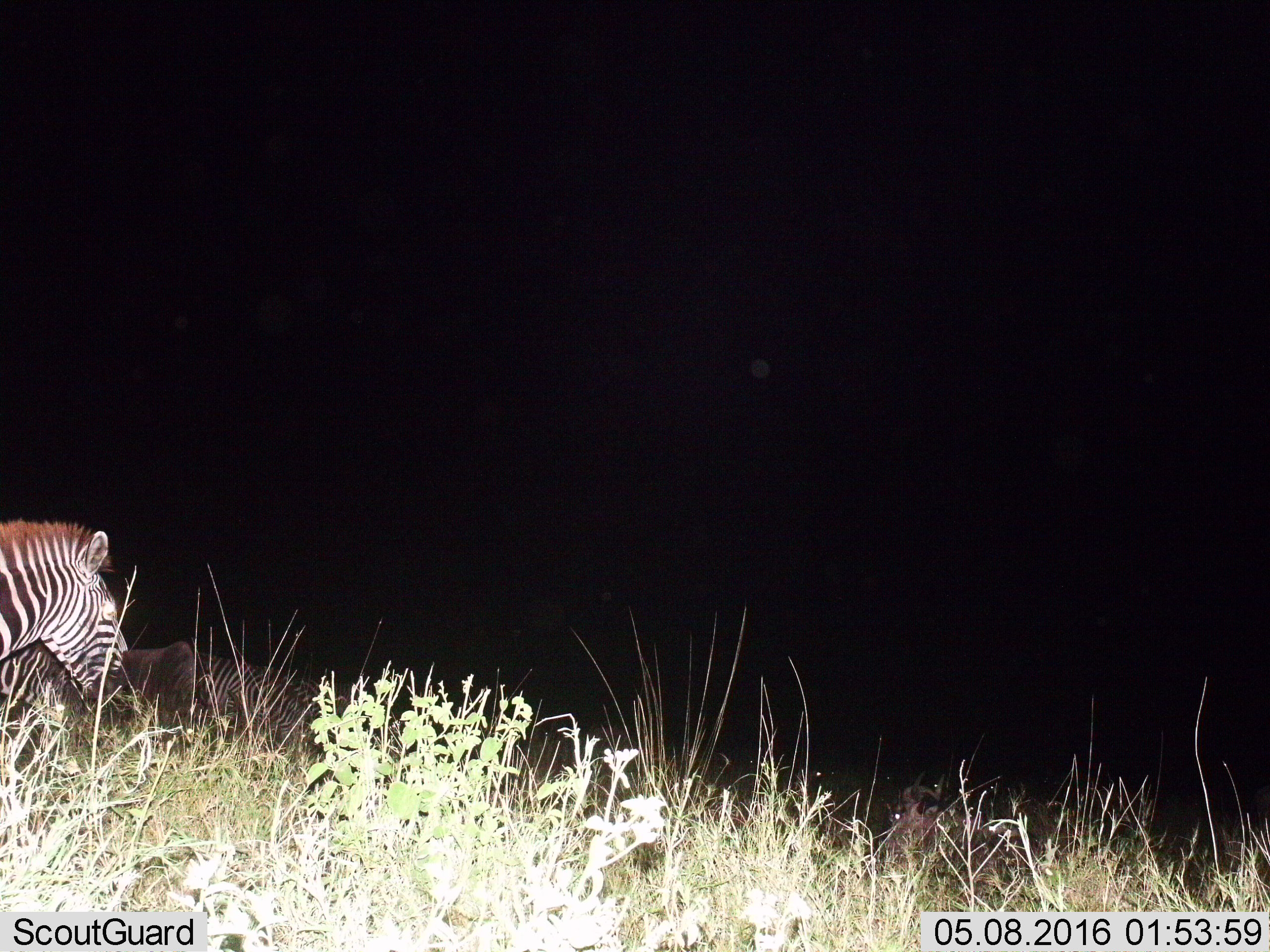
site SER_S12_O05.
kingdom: Animalia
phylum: Chordata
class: Mammalia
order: Perissodactyla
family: Equidae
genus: Equus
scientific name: Equus quagga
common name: plains zebra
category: zebraplains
Zebraplains (plains zebra) (Equus quagga), count 3. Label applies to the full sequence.